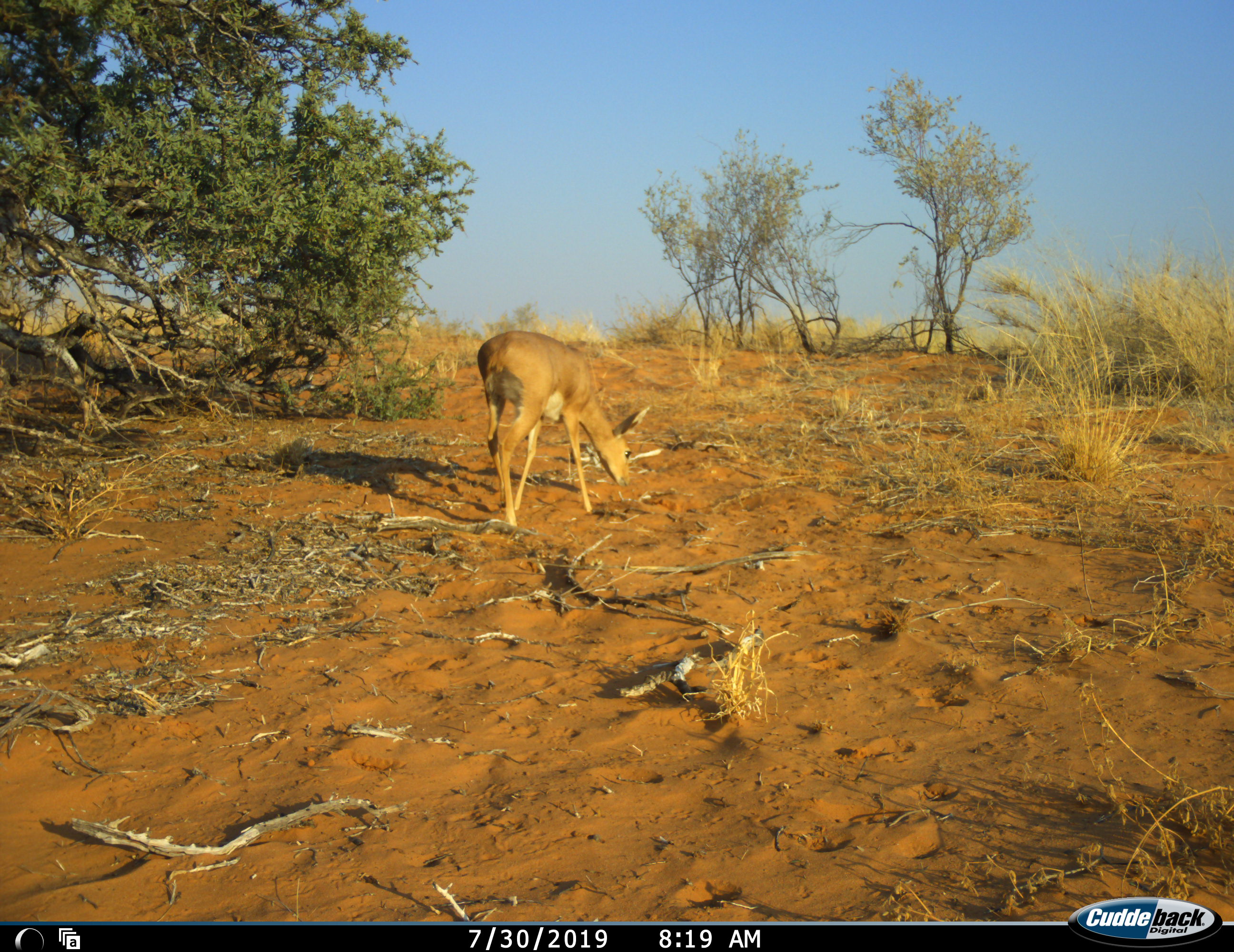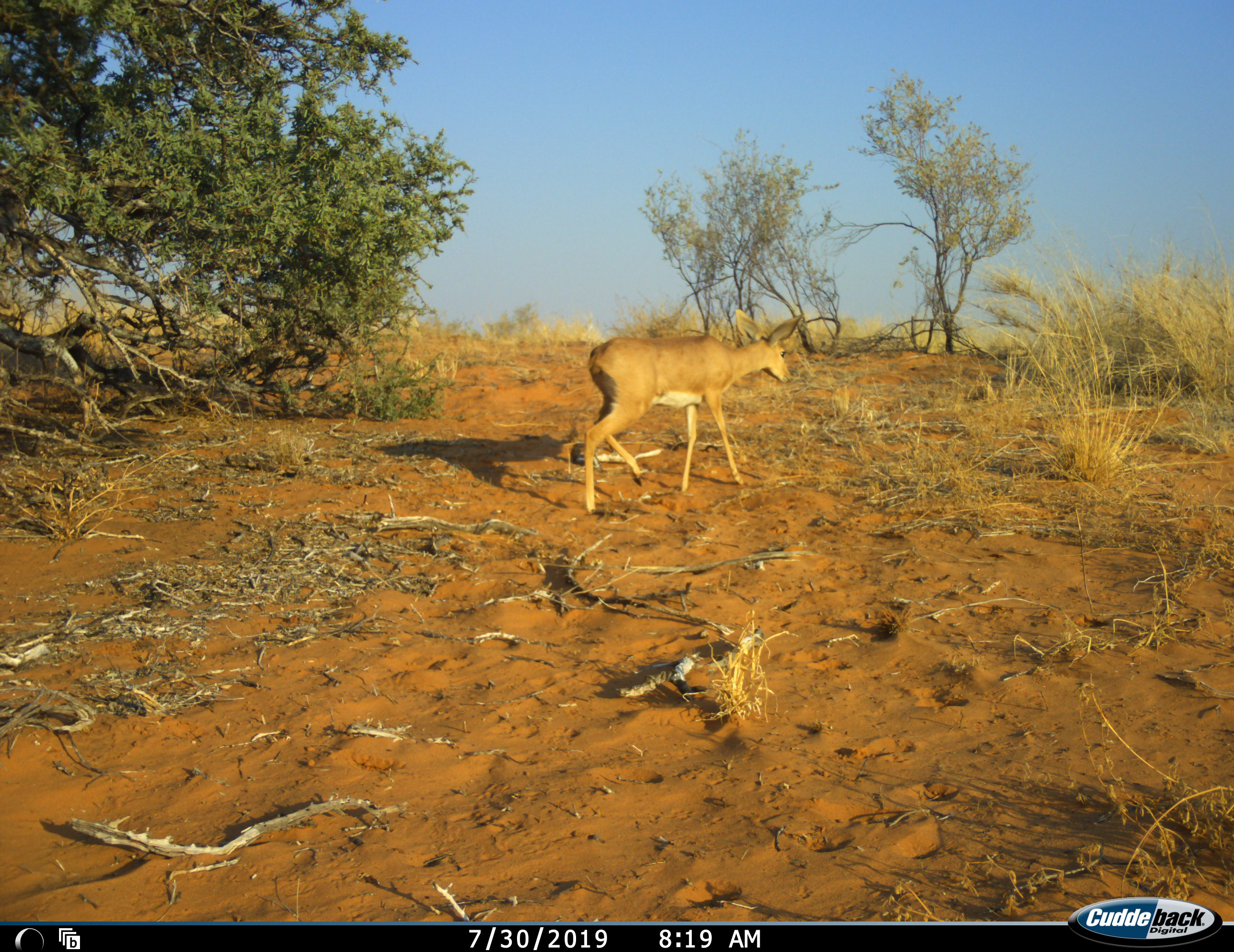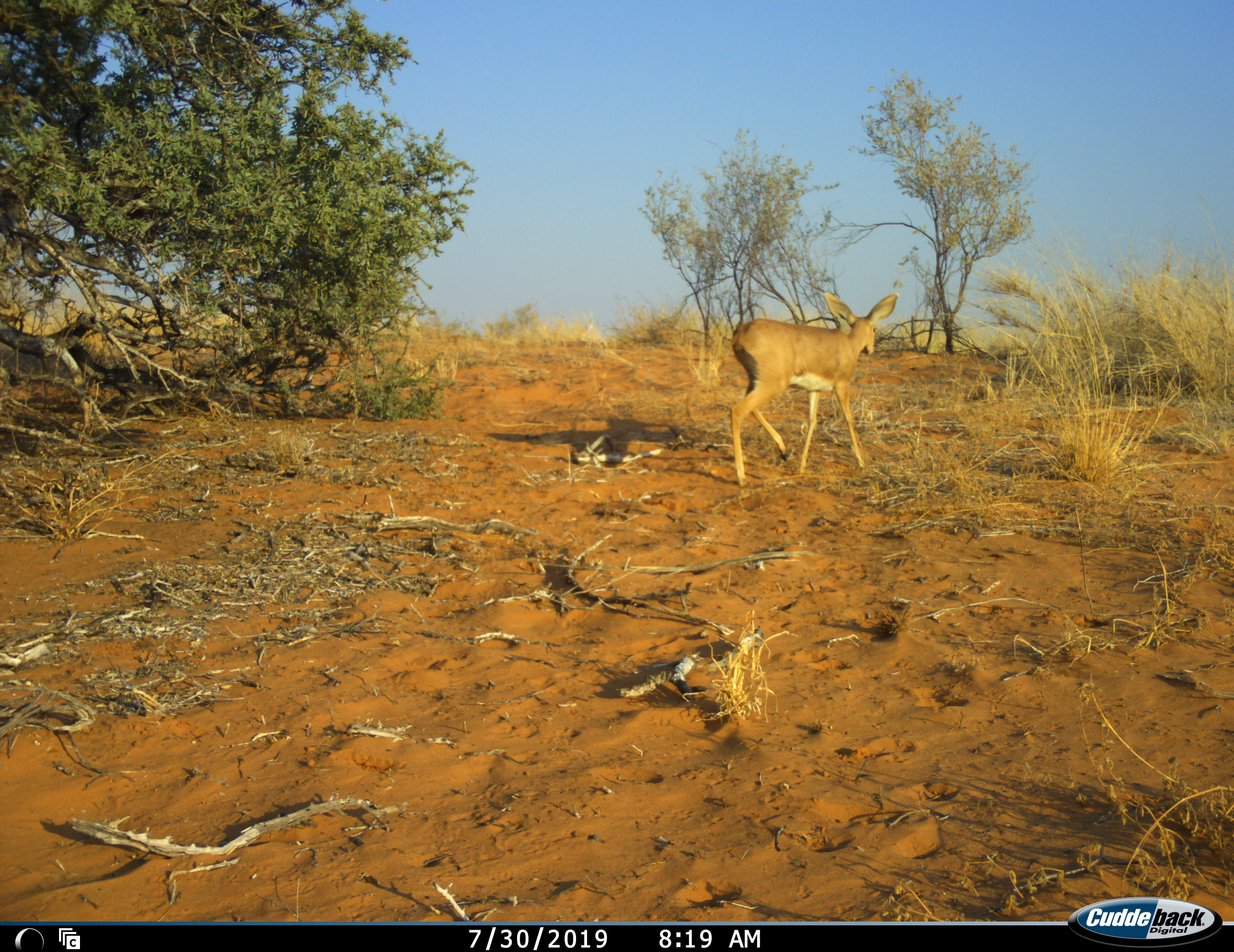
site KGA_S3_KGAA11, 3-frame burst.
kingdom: Animalia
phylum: Chordata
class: Mammalia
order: Artiodactyla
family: Bovidae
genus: Raphicerus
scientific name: Raphicerus campestris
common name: steenbok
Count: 1.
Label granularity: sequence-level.